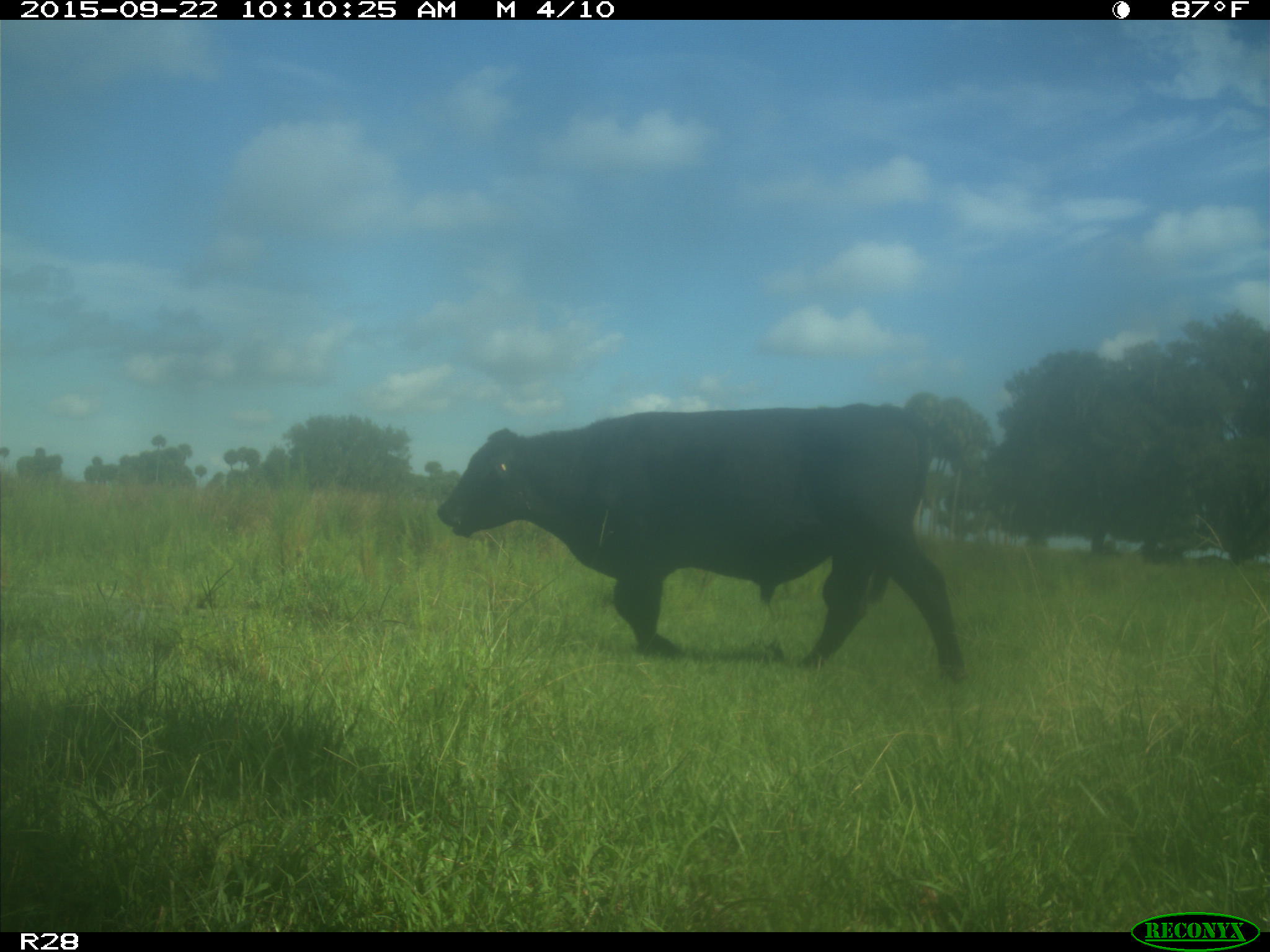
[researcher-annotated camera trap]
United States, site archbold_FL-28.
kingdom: Animalia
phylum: Chordata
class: Mammalia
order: Artiodactyla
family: Bovidae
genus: Bos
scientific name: Bos taurus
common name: domestic cow